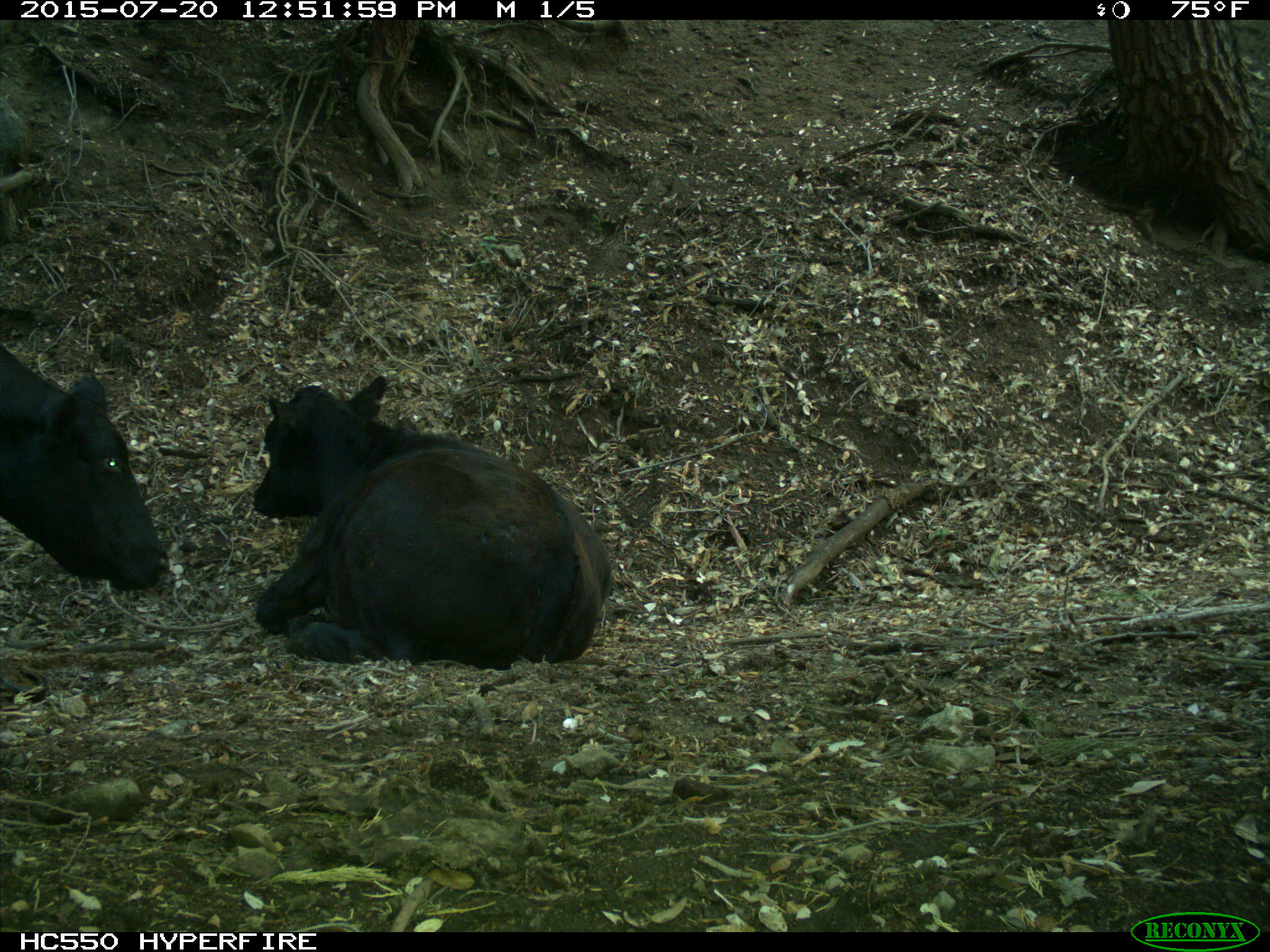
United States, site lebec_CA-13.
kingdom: Animalia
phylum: Chordata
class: Mammalia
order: Artiodactyla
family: Bovidae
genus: Bos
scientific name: Bos taurus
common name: domestic cow